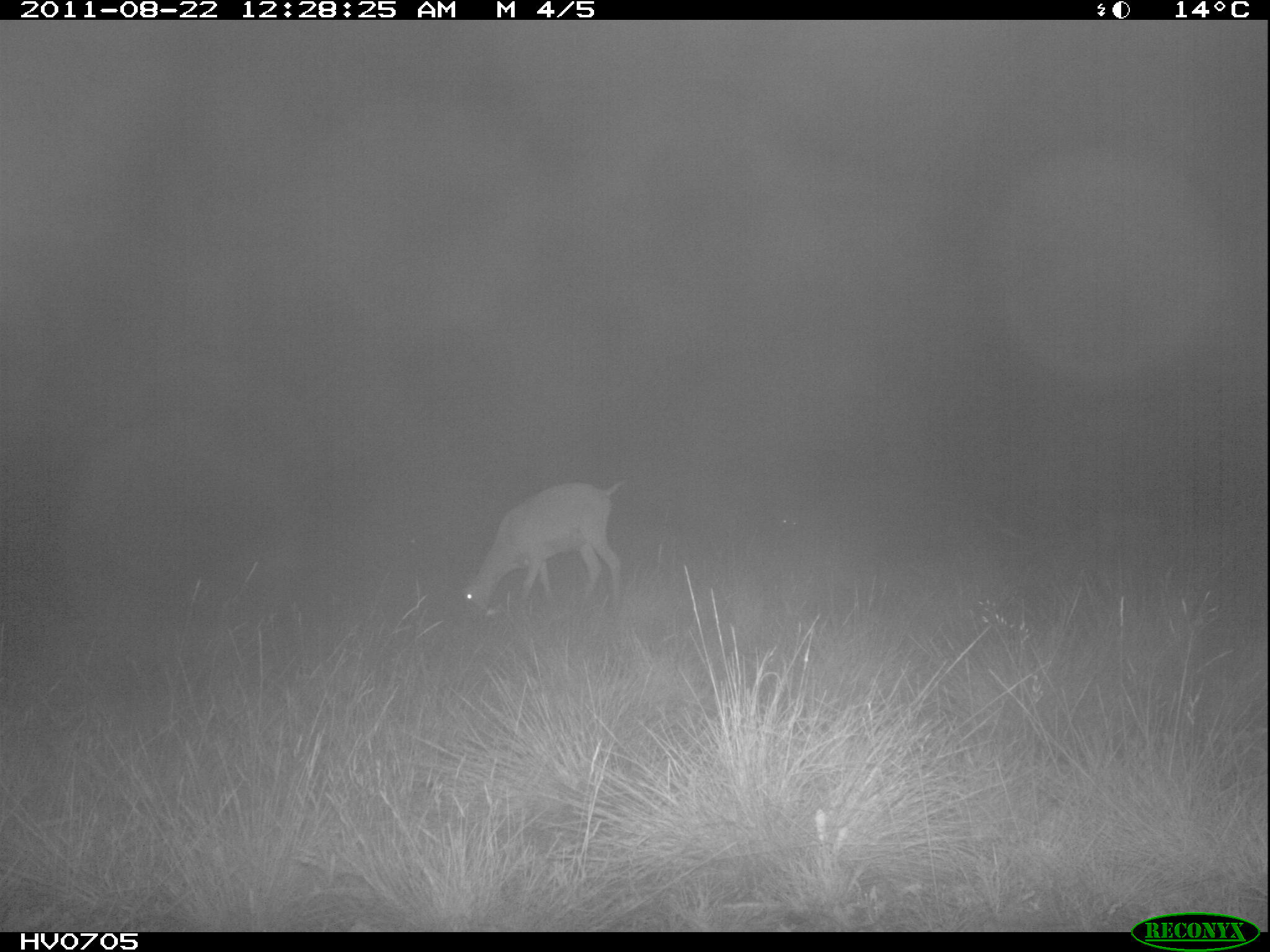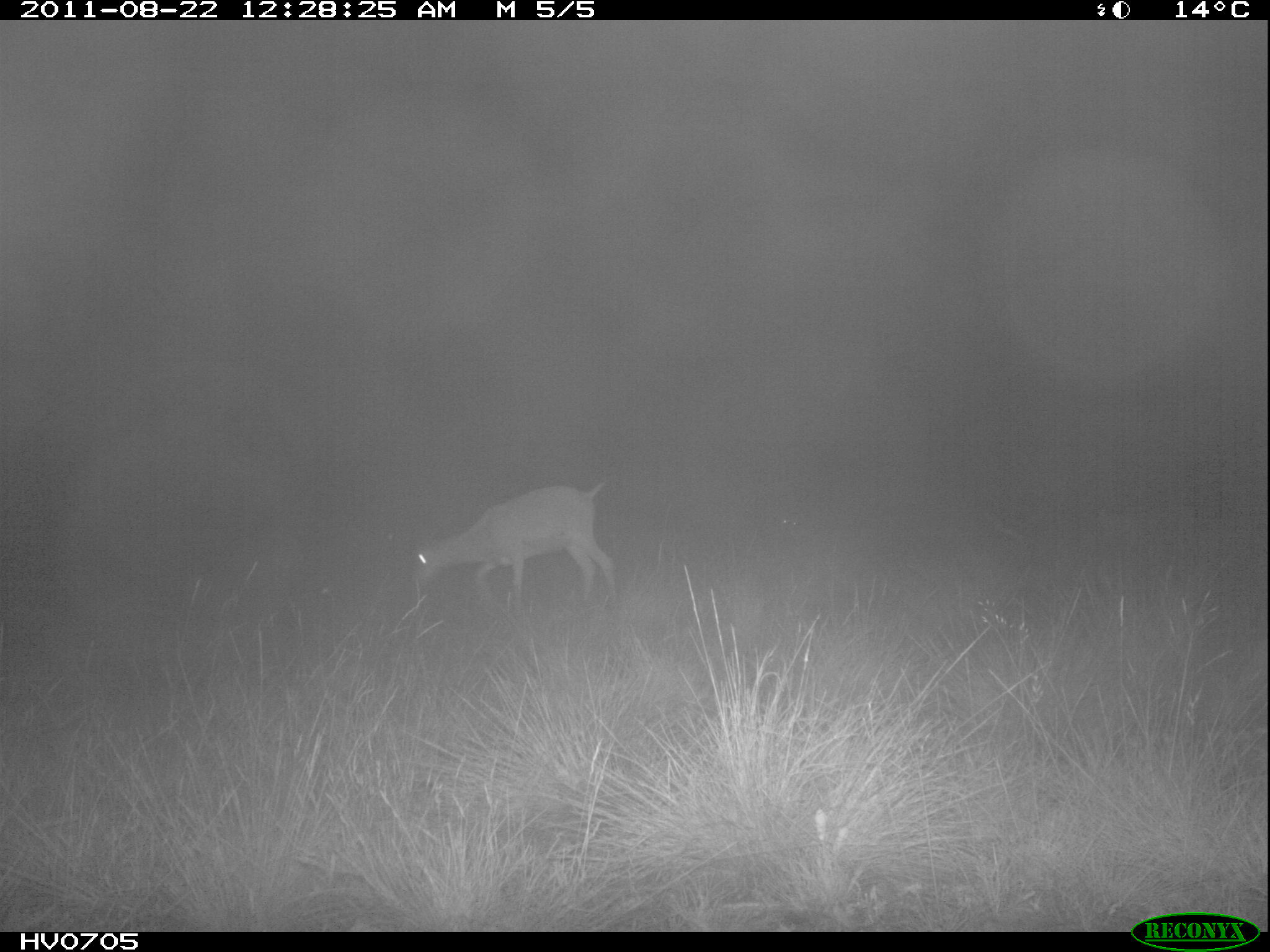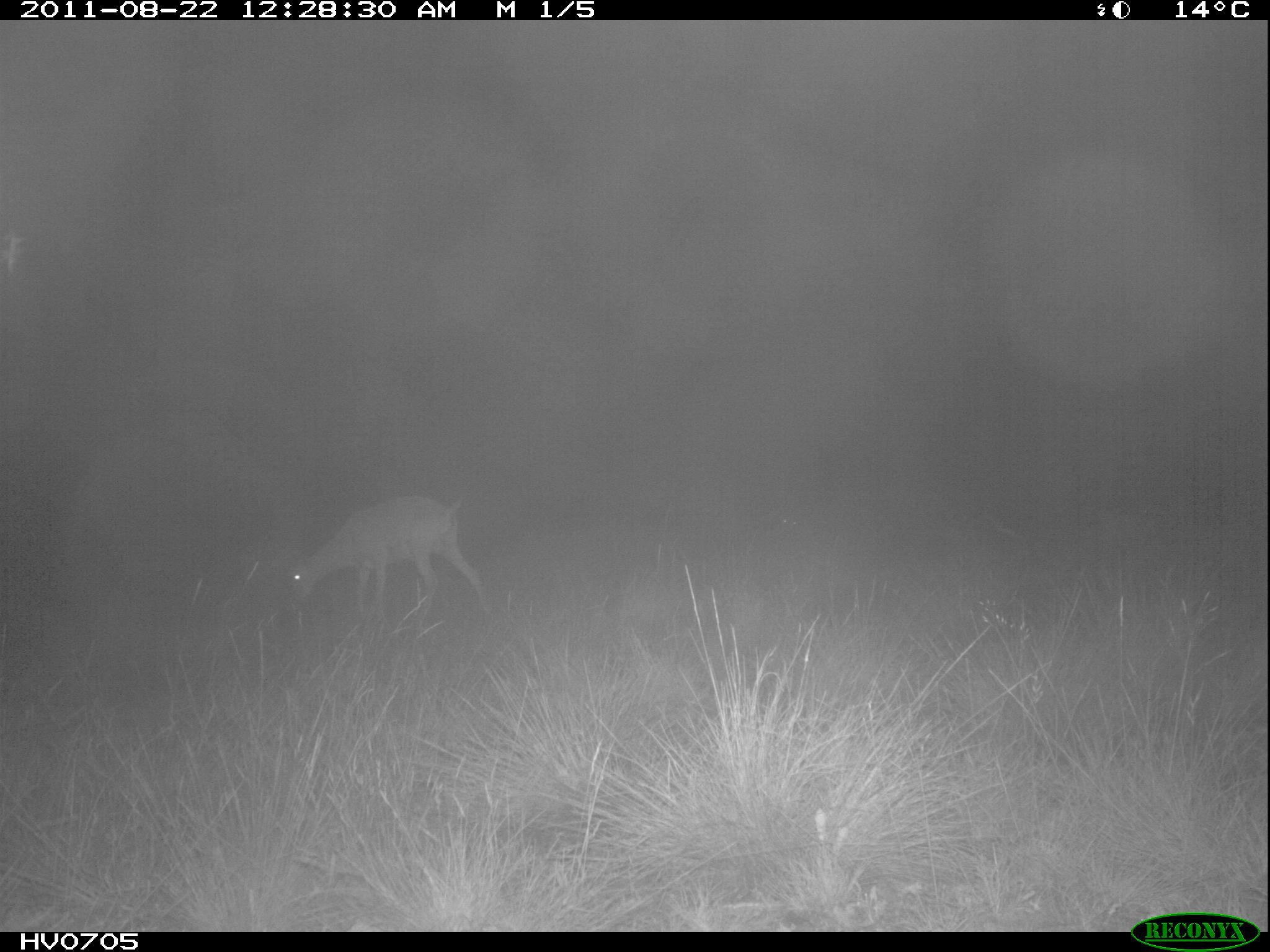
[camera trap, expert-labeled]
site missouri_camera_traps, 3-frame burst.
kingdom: Animalia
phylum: Chordata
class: Mammalia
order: Artiodactyla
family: Bovidae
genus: Ovis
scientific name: Ovis ammon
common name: mouflon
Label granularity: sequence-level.